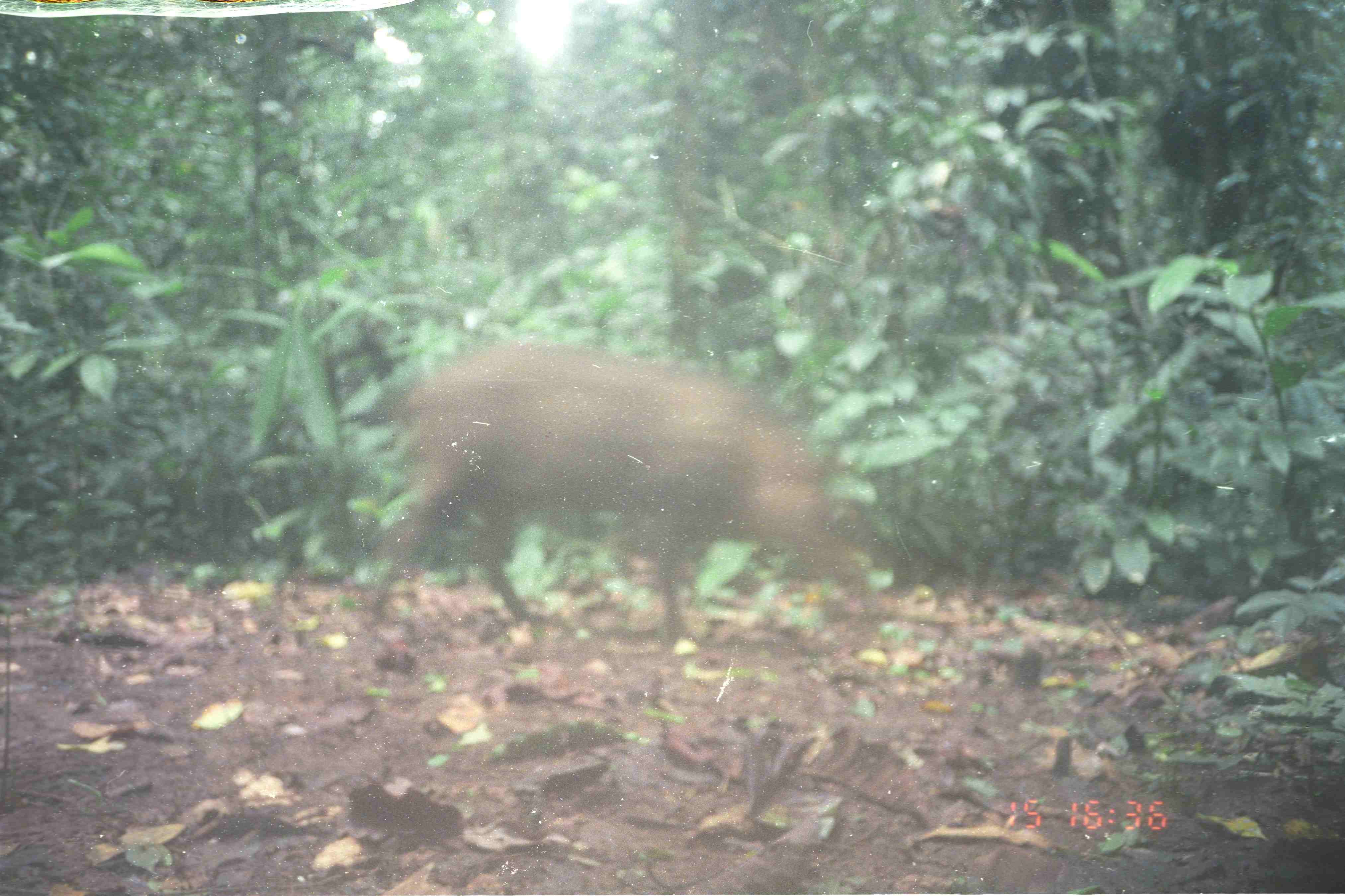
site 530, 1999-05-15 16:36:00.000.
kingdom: Animalia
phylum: Chordata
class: Mammalia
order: Artiodactyla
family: Suidae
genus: Sus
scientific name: Sus scrofa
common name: wild boar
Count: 1.